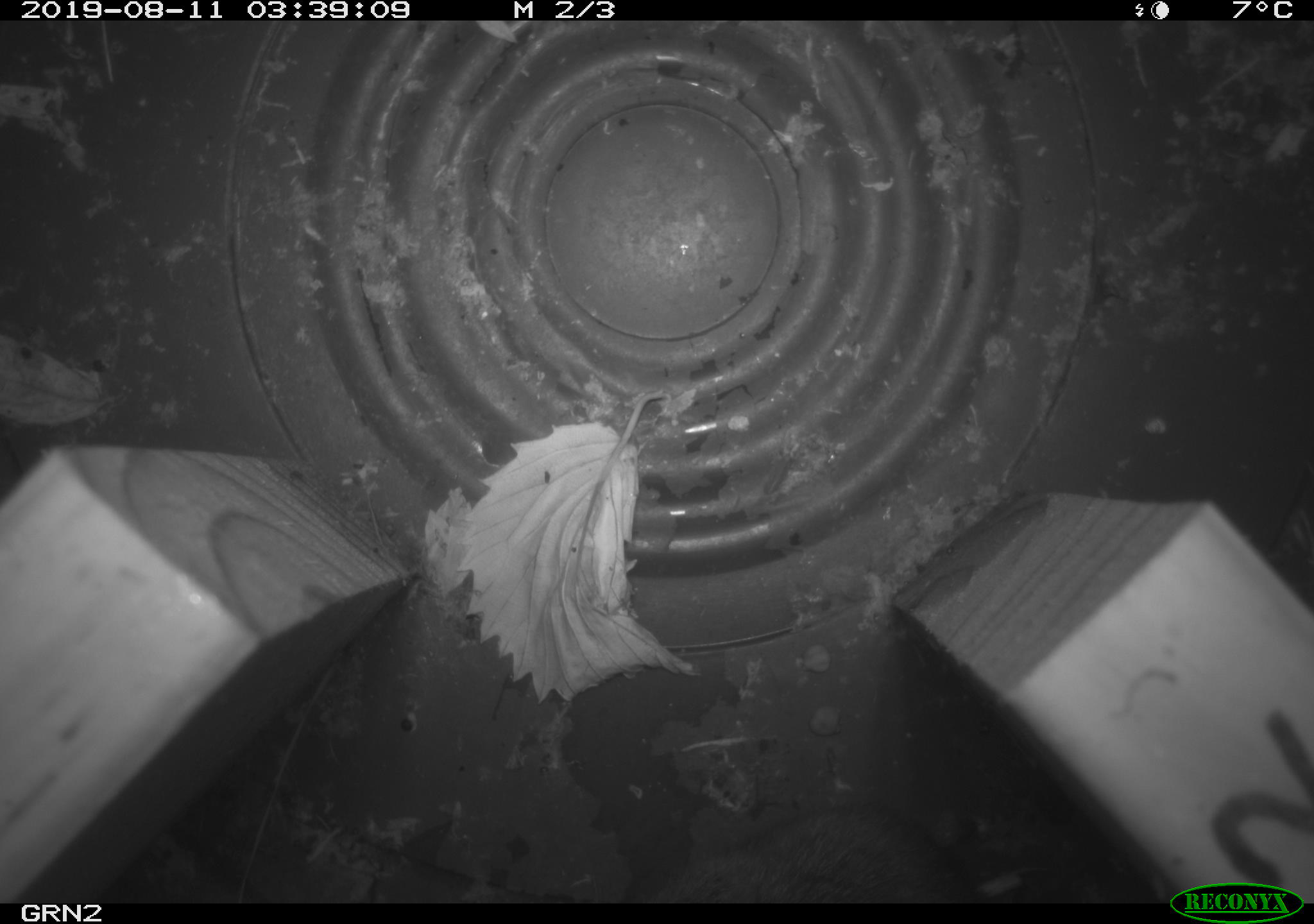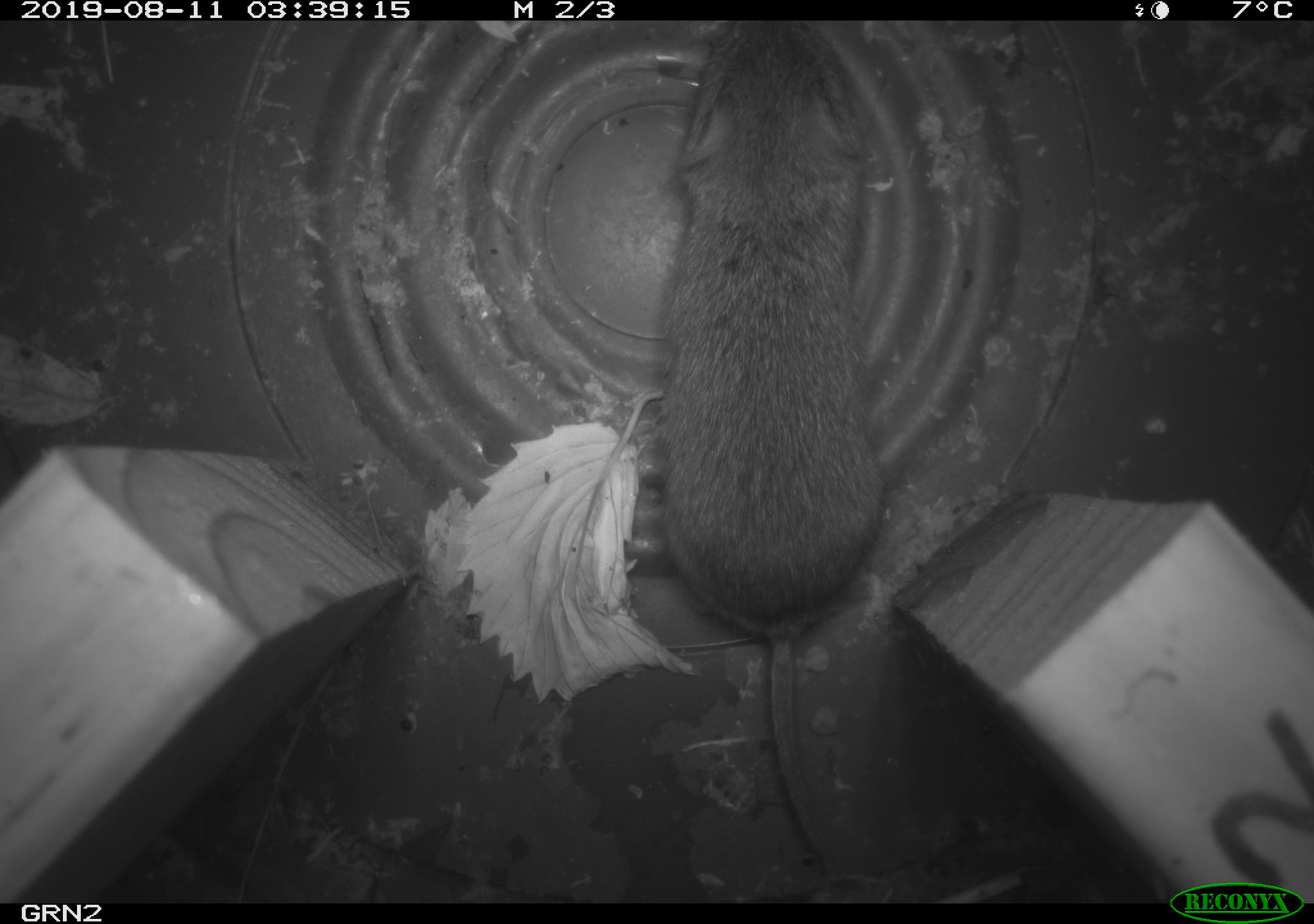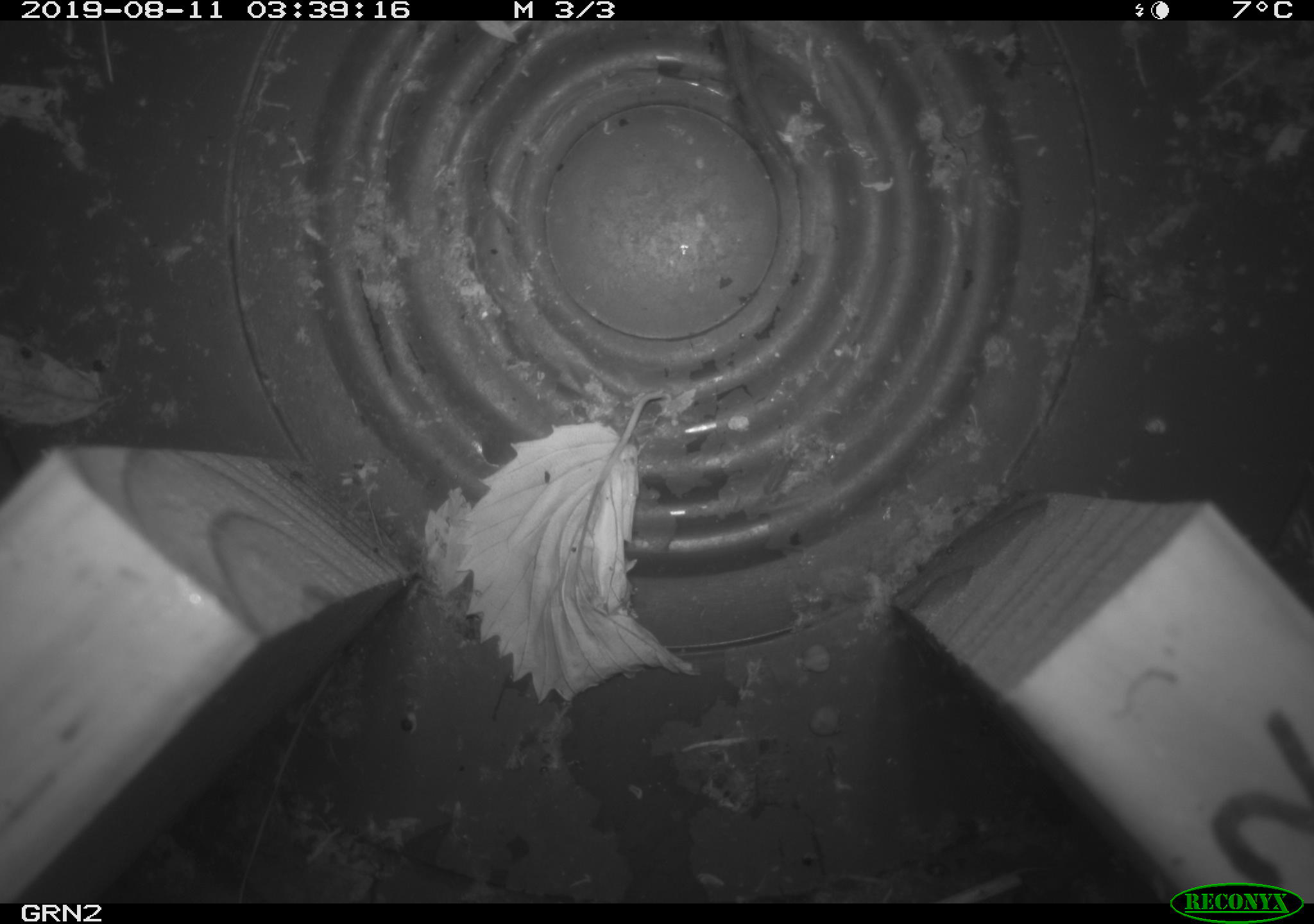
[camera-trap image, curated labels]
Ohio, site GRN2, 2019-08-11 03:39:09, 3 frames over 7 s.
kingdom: Animalia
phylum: Chordata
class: Mammalia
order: Rodentia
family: Cricetidae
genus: Microtus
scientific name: Microtus pennsylvanicus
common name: meadow vole